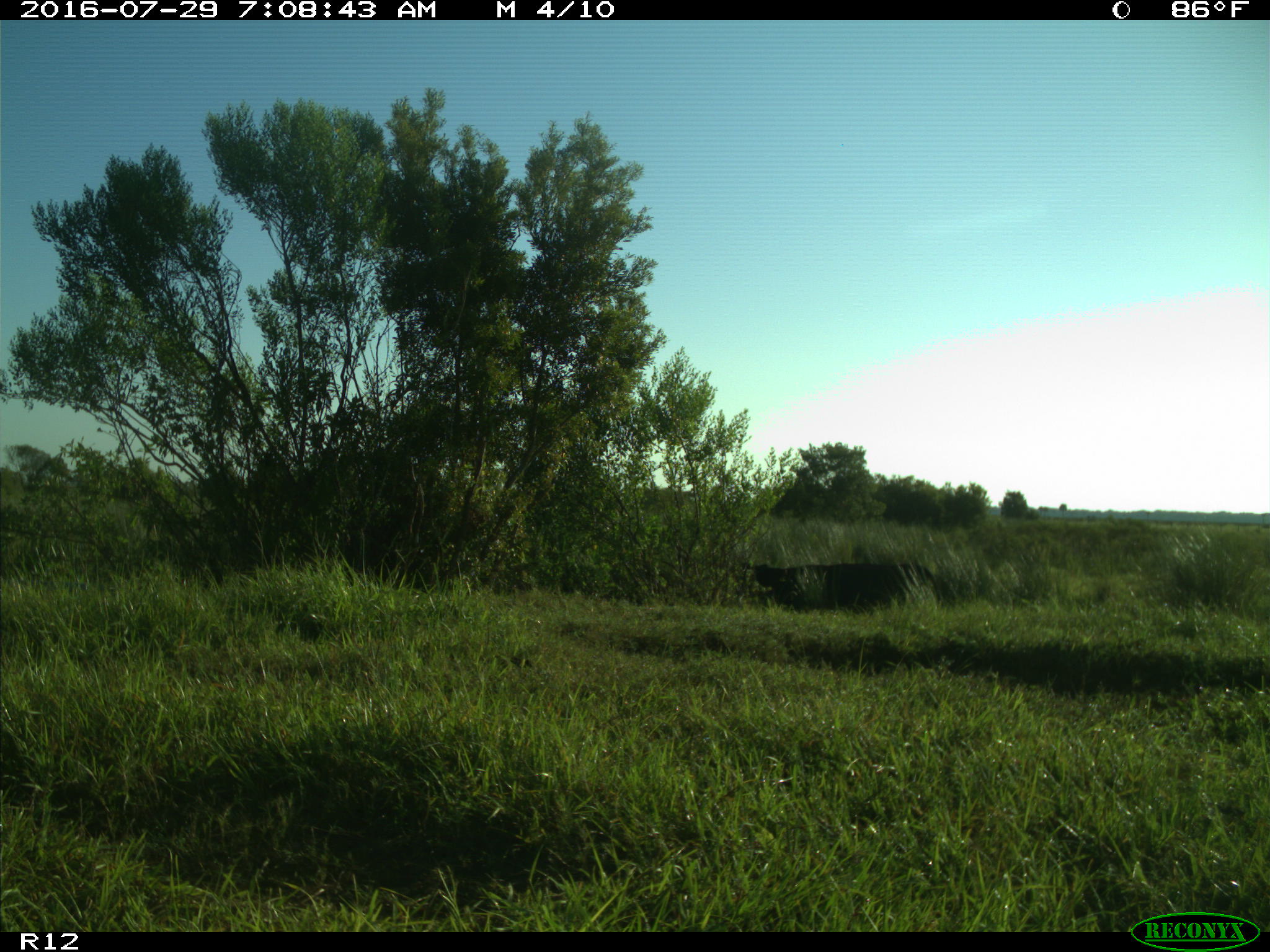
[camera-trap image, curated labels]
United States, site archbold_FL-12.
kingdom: Animalia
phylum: Chordata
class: Mammalia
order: Artiodactyla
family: Bovidae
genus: Bos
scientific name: Bos taurus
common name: domestic cow